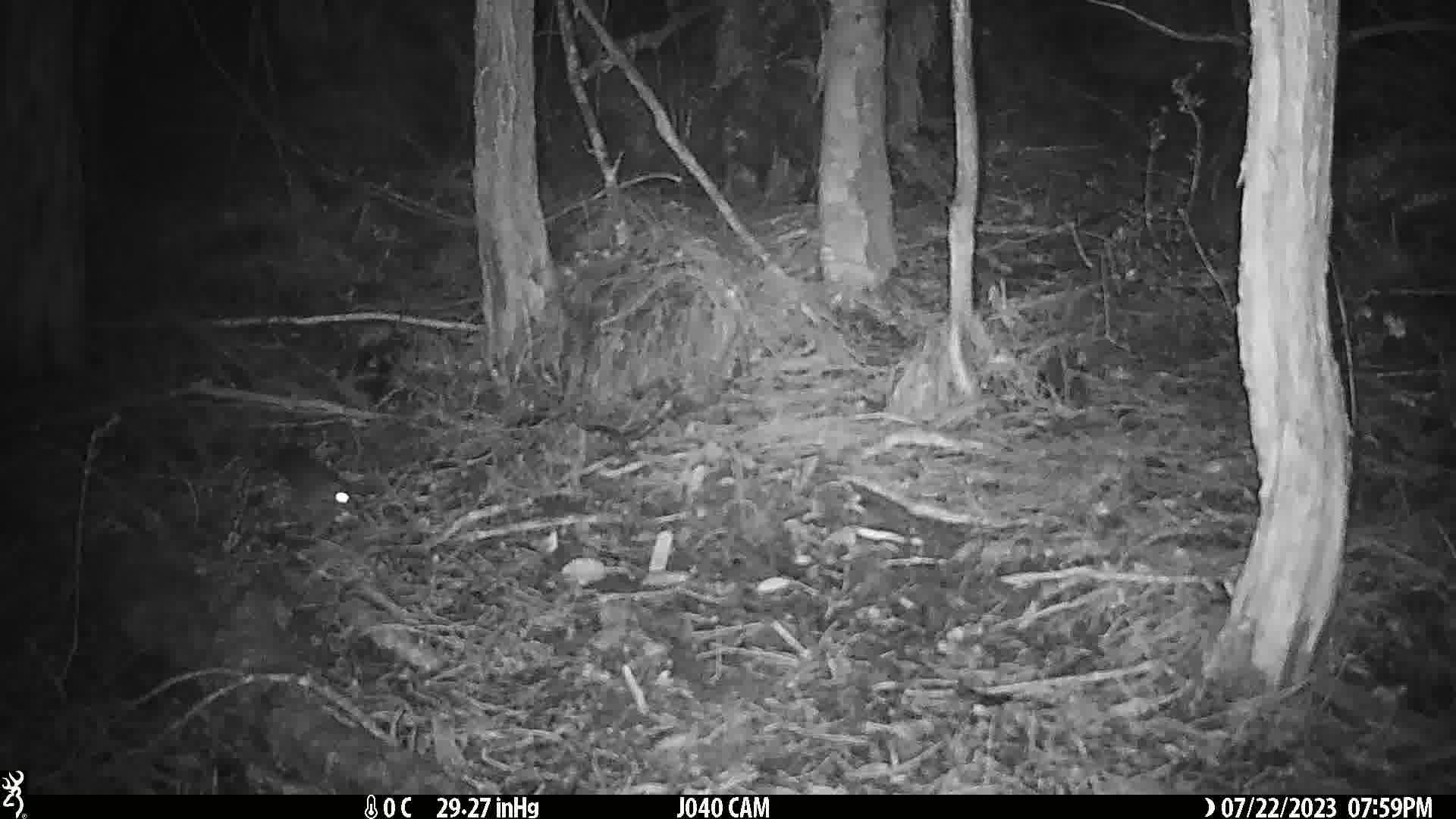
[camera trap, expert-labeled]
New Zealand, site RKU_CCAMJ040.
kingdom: Animalia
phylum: Chordata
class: Mammalia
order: Rodentia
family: Muridae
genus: Rattus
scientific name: Rattus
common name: rat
Rat (Rattus).